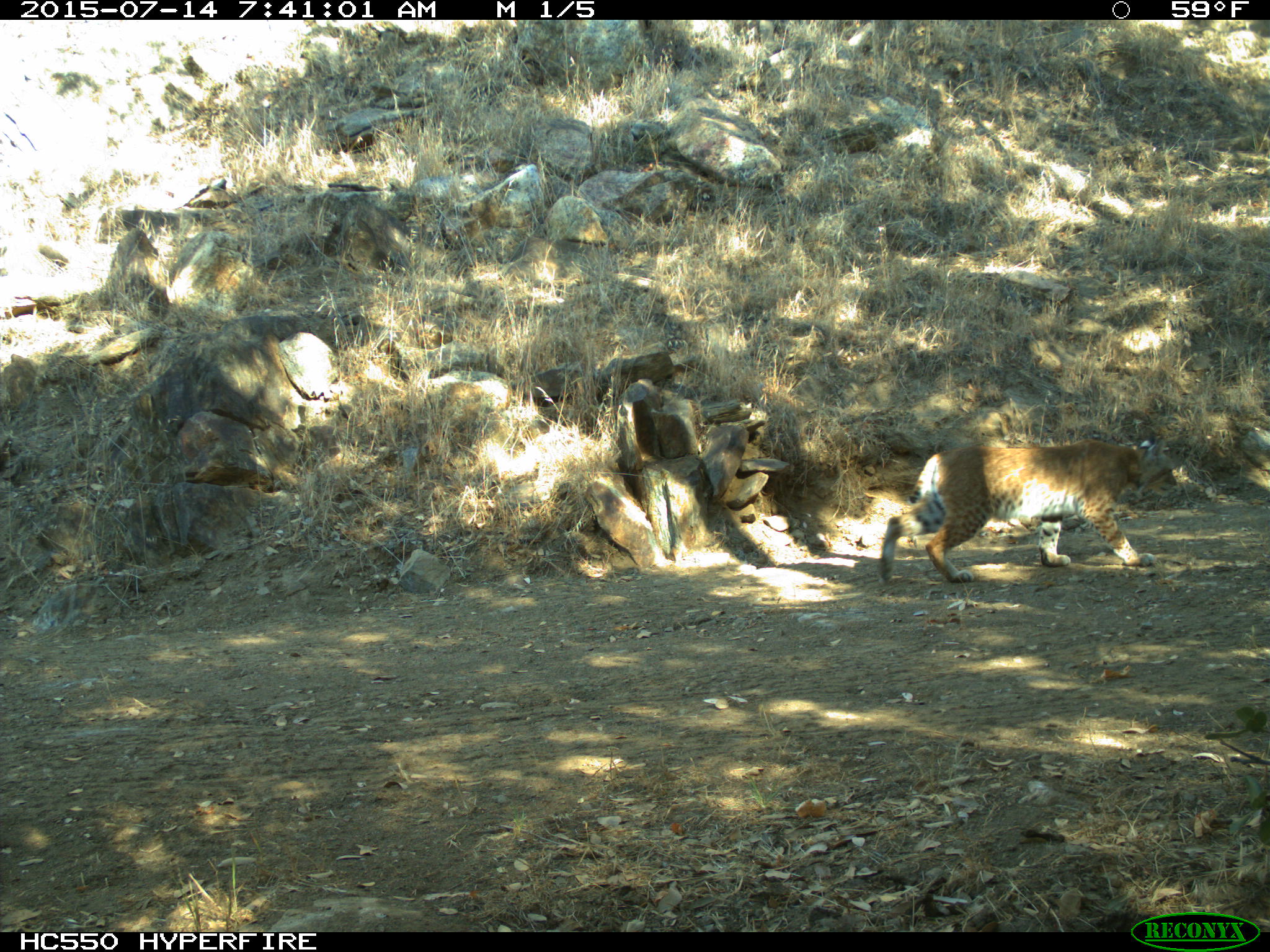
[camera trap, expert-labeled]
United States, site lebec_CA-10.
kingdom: Animalia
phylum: Chordata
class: Mammalia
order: Carnivora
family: Felidae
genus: Lynx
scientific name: Lynx rufus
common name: bobcat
Lynx rufus (bobcat).